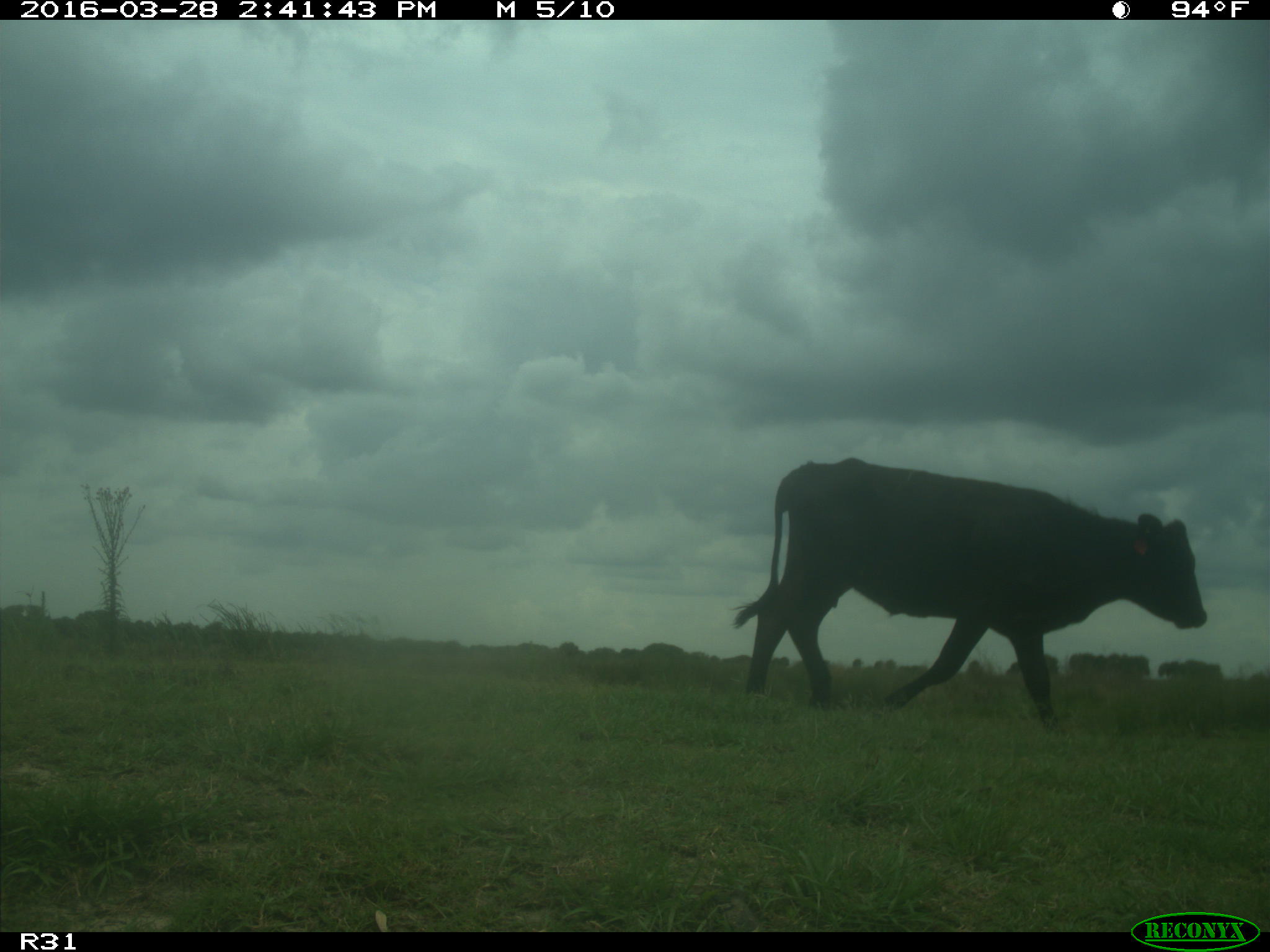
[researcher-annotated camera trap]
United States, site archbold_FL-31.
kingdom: Animalia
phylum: Chordata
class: Mammalia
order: Artiodactyla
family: Bovidae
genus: Bos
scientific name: Bos taurus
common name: domestic cow